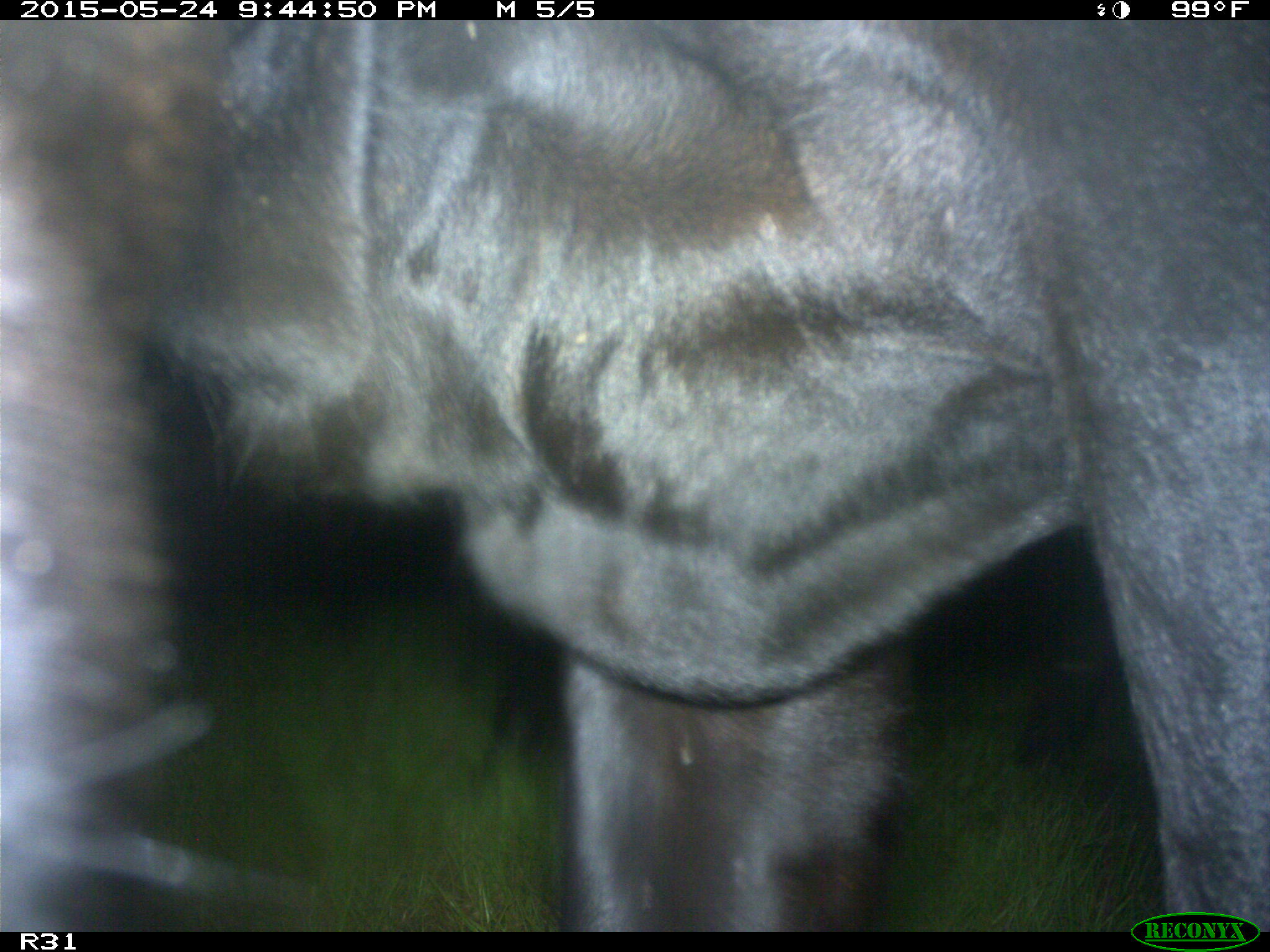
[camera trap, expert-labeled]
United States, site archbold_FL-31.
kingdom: Animalia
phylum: Chordata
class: Mammalia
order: Artiodactyla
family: Bovidae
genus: Bos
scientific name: Bos taurus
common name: domestic cow